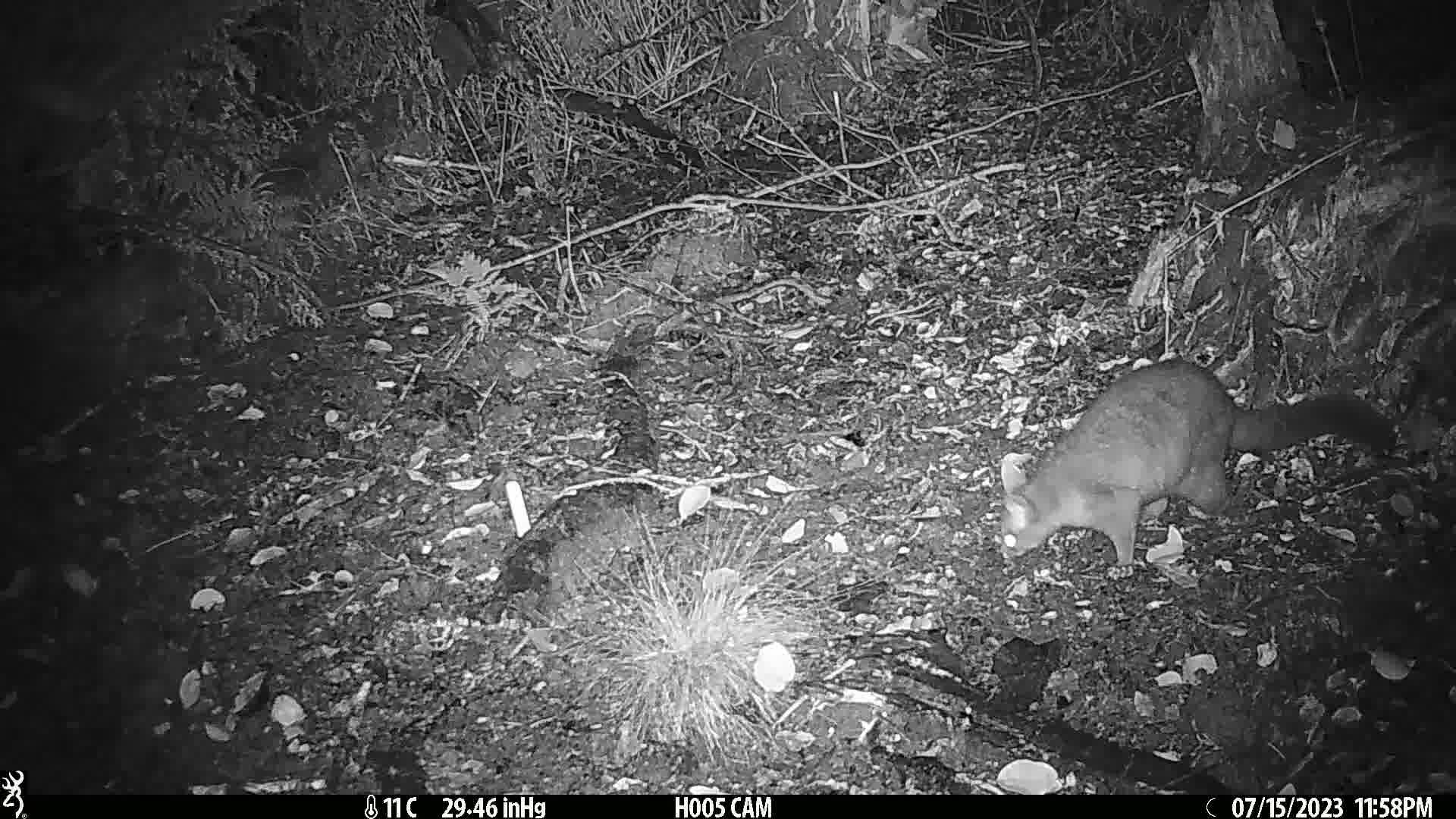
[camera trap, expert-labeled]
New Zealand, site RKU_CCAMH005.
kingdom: Animalia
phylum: Chordata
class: Mammalia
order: Diprotodontia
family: Phalangeridae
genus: Trichosurus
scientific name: Trichosurus vulpecula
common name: common brushtail possum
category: possum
Possum (common brushtail possum) (Trichosurus vulpecula).